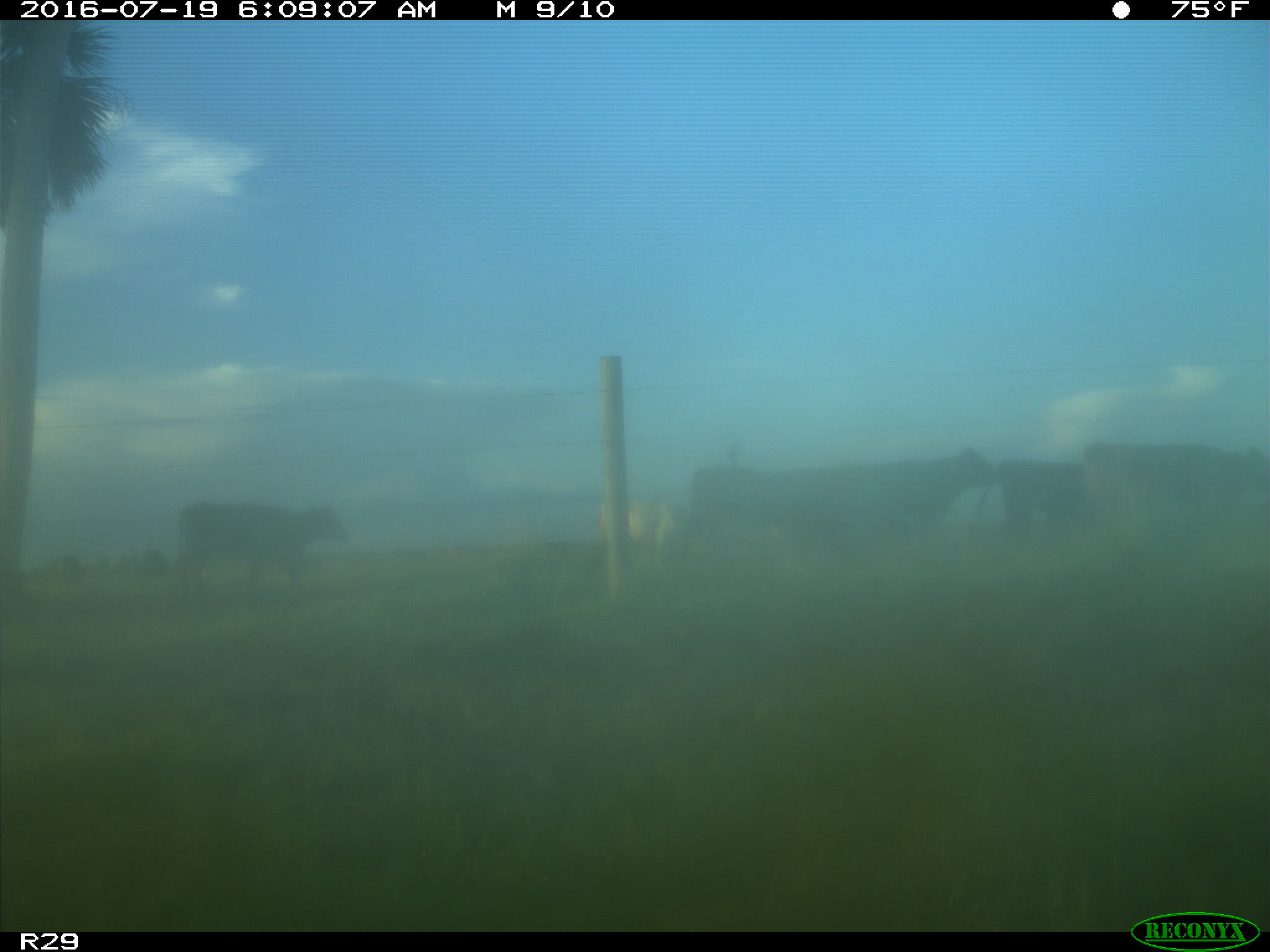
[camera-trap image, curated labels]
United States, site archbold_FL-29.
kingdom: Animalia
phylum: Chordata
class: Mammalia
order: Artiodactyla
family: Bovidae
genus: Bos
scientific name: Bos taurus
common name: domestic cow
Bos taurus (domestic cow).